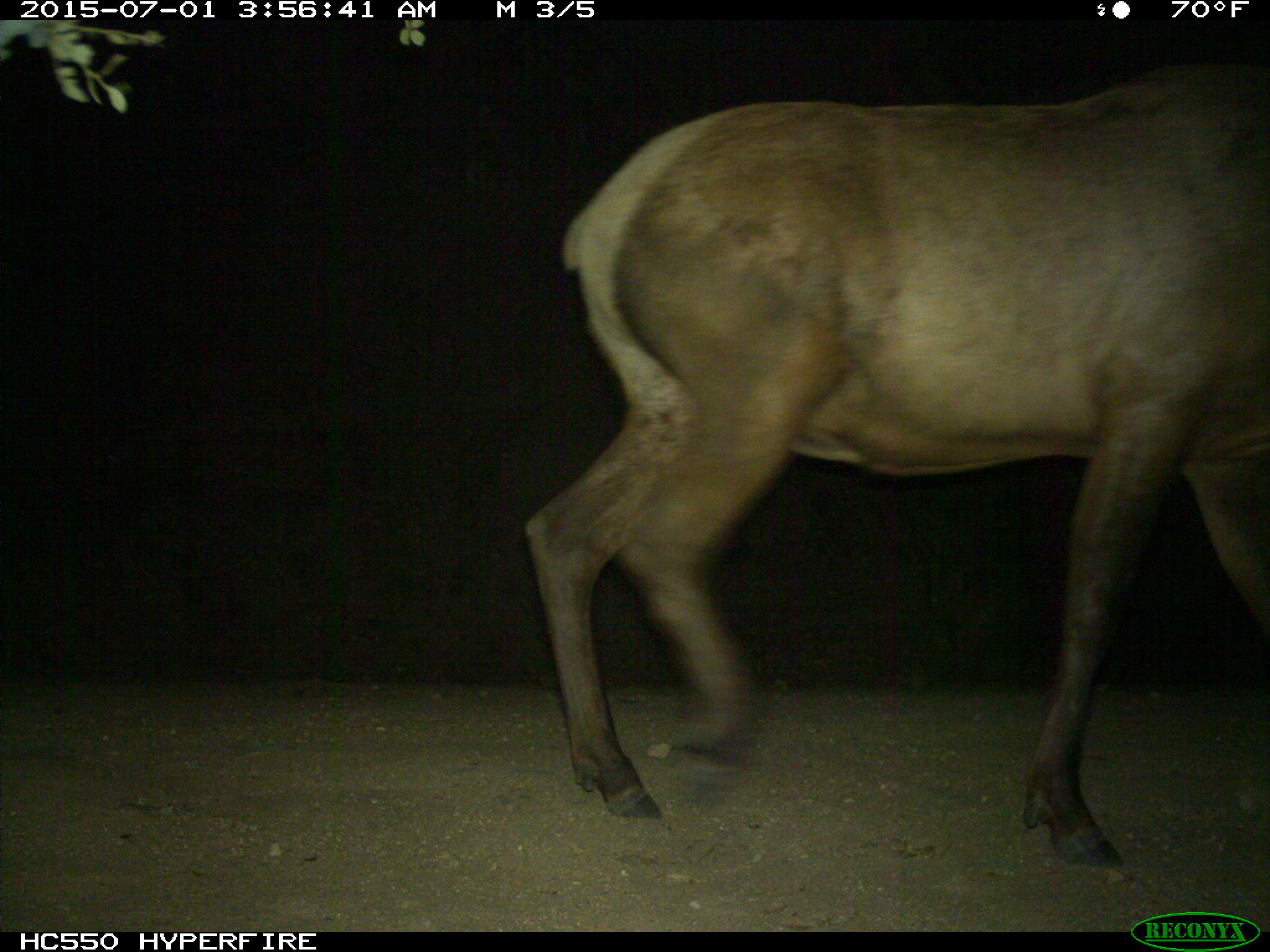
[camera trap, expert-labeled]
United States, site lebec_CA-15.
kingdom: Animalia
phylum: Chordata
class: Mammalia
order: Artiodactyla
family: Cervidae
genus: Cervus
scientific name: Cervus canadensis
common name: elk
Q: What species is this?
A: Cervus canadensis (elk).